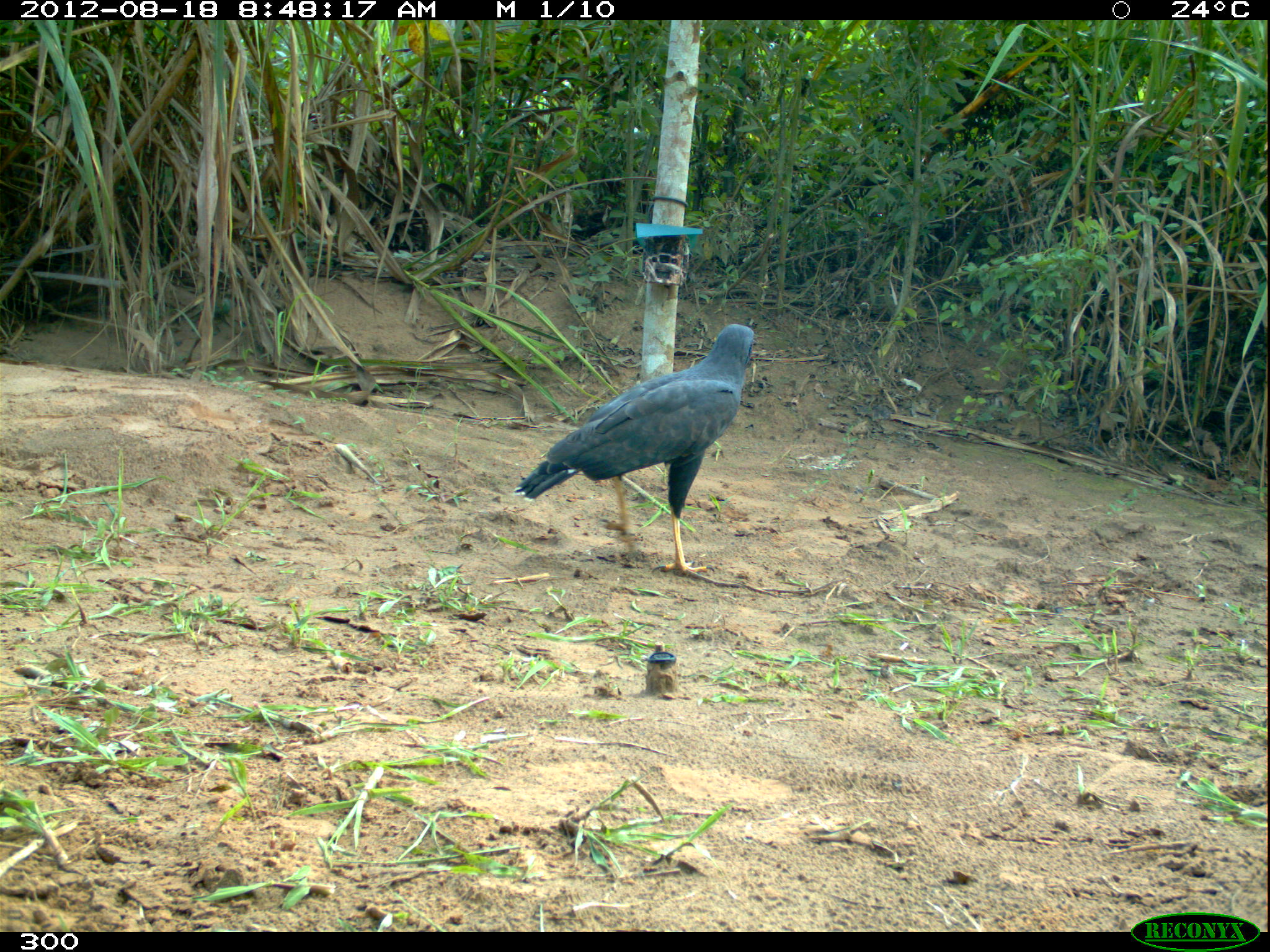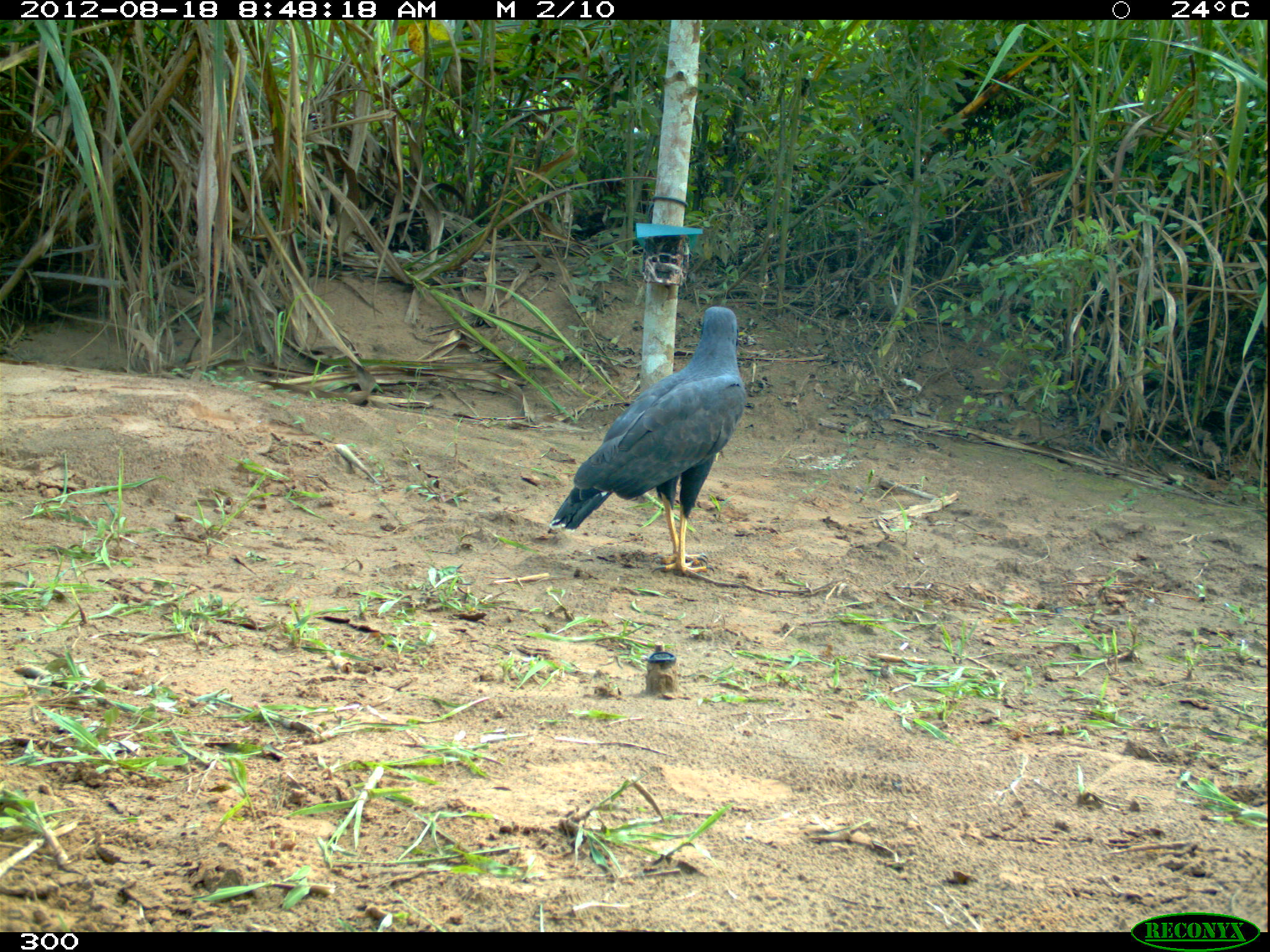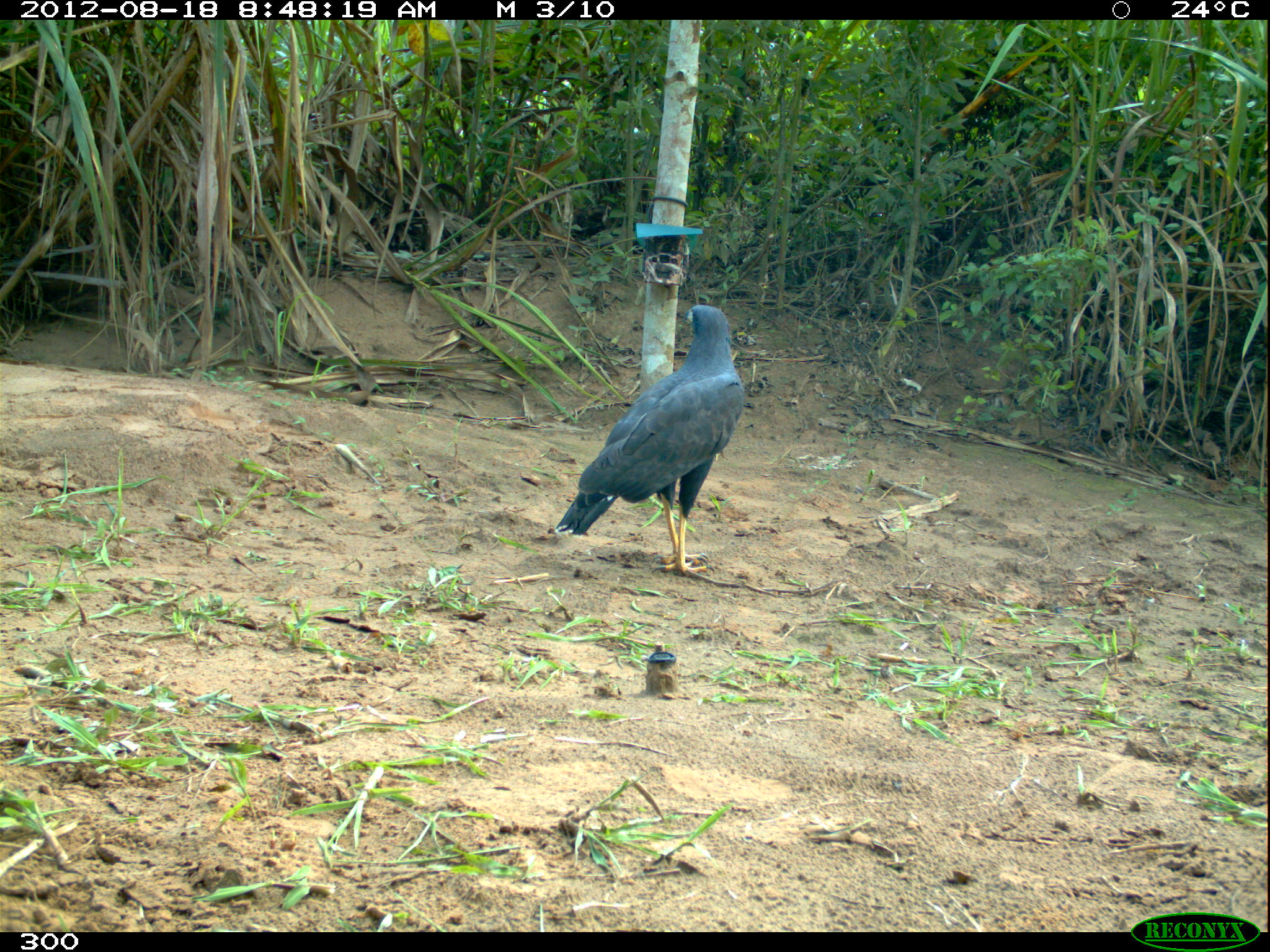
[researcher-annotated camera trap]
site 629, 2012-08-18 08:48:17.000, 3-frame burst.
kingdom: Animalia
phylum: Chordata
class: Aves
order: Accipitriformes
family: Accipitridae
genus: Buteogallus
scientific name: Buteogallus urubitinga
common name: great black hawk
Buteogallus urubitinga (great black hawk).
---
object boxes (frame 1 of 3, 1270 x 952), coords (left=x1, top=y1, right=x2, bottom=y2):
buteogallus urubitinga: (left=511, top=323, right=754, bottom=574)